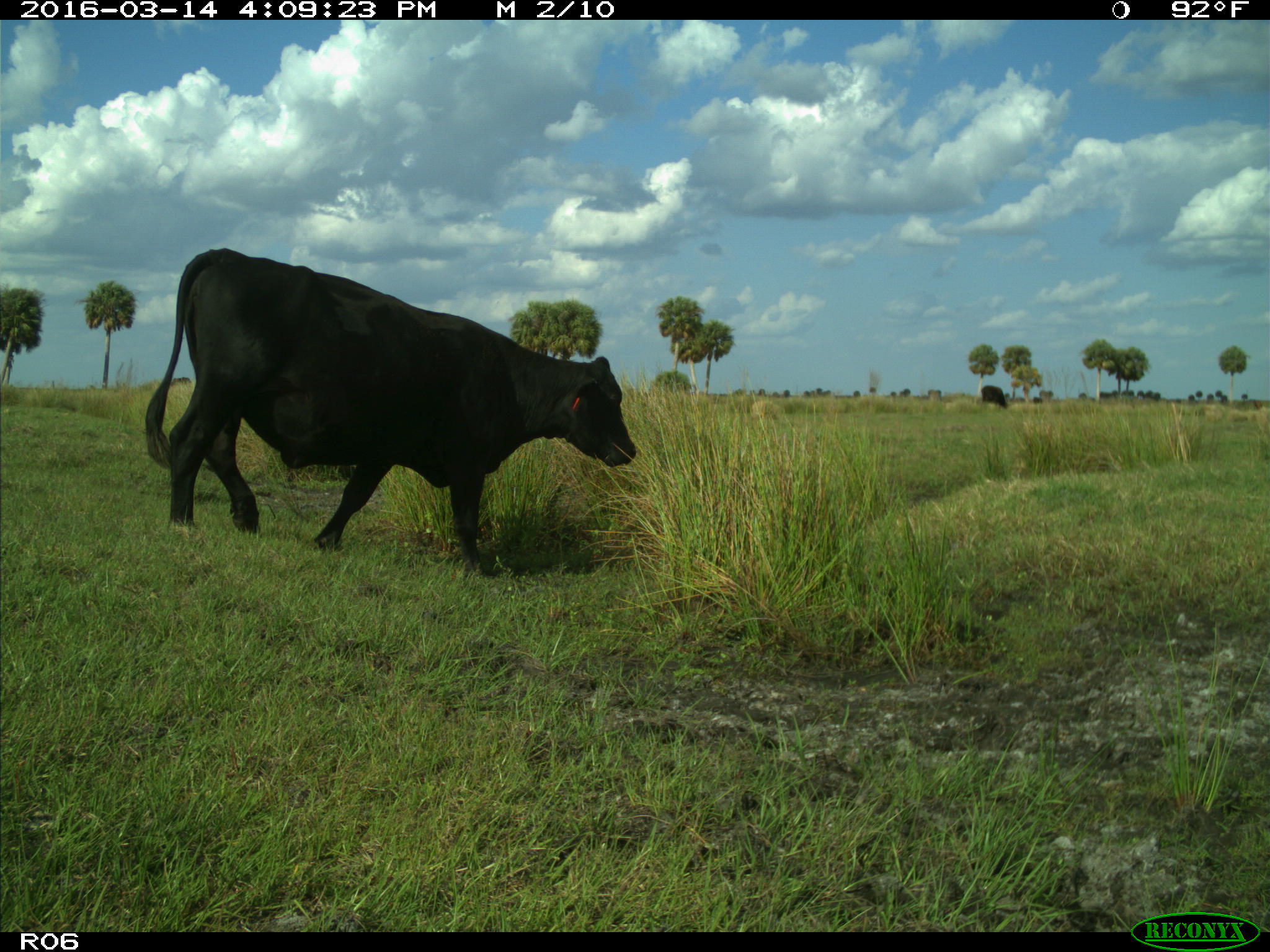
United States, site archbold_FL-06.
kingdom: Animalia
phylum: Chordata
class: Mammalia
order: Artiodactyla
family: Bovidae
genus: Bos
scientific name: Bos taurus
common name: domestic cow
Bos taurus (domestic cow).